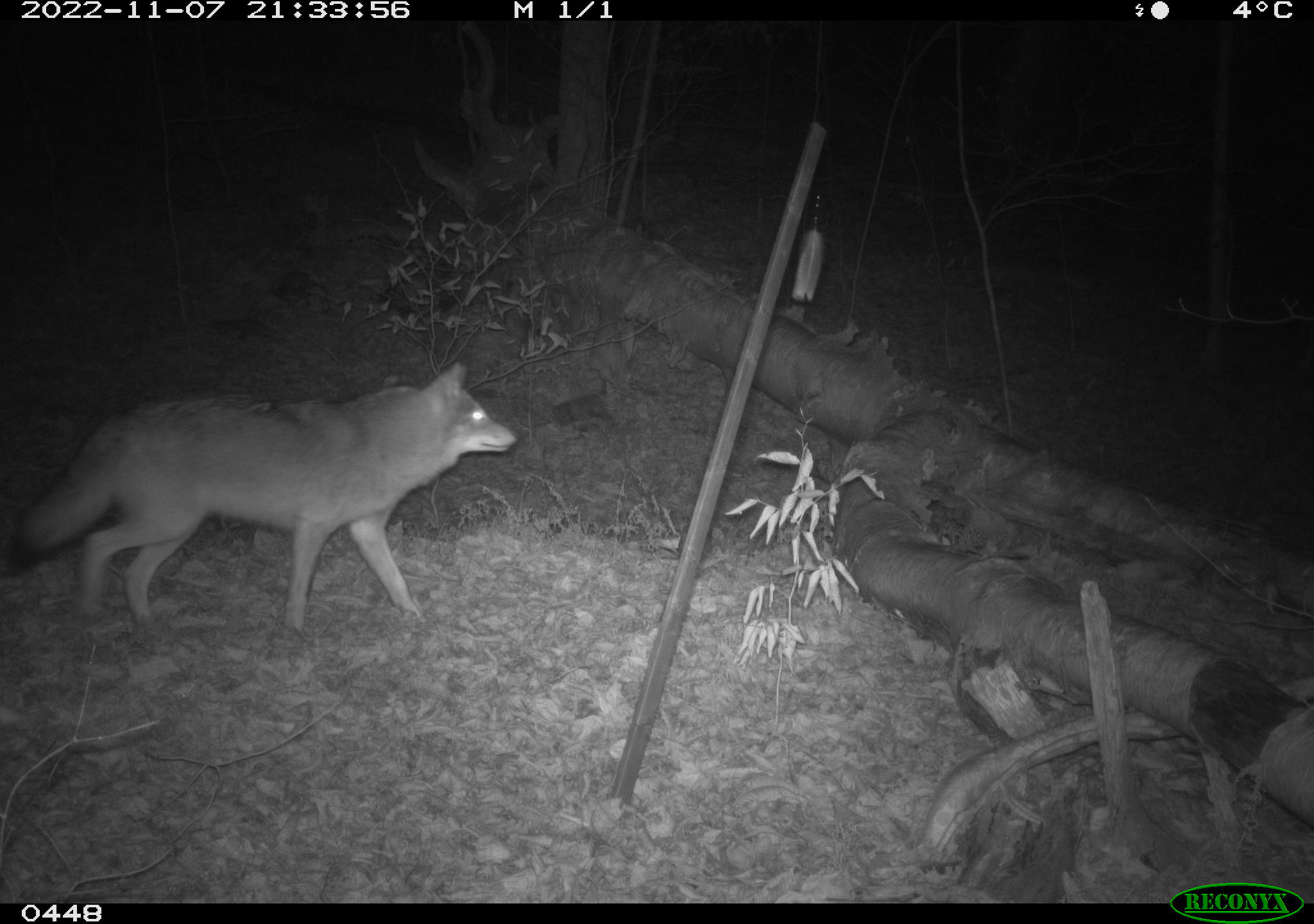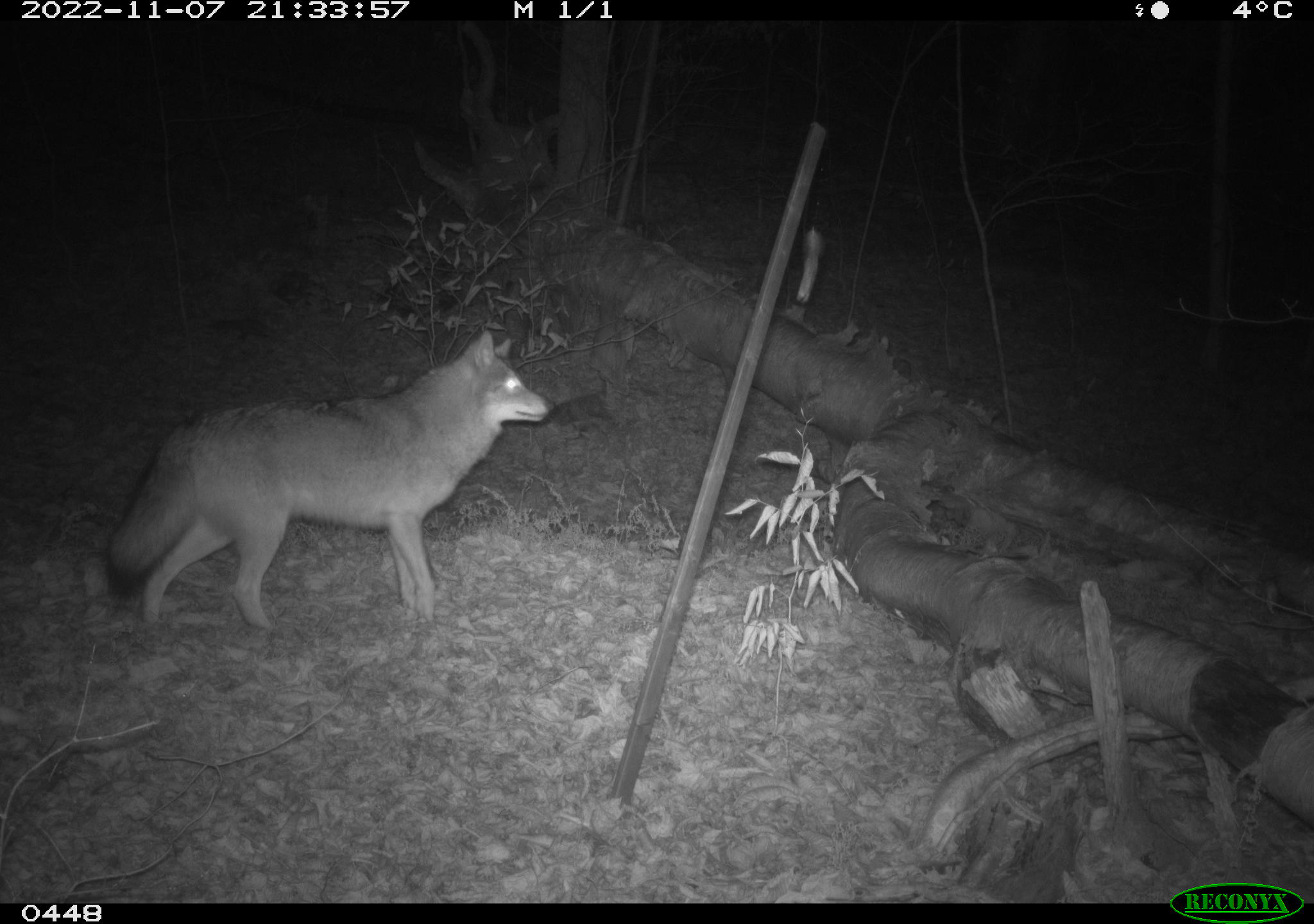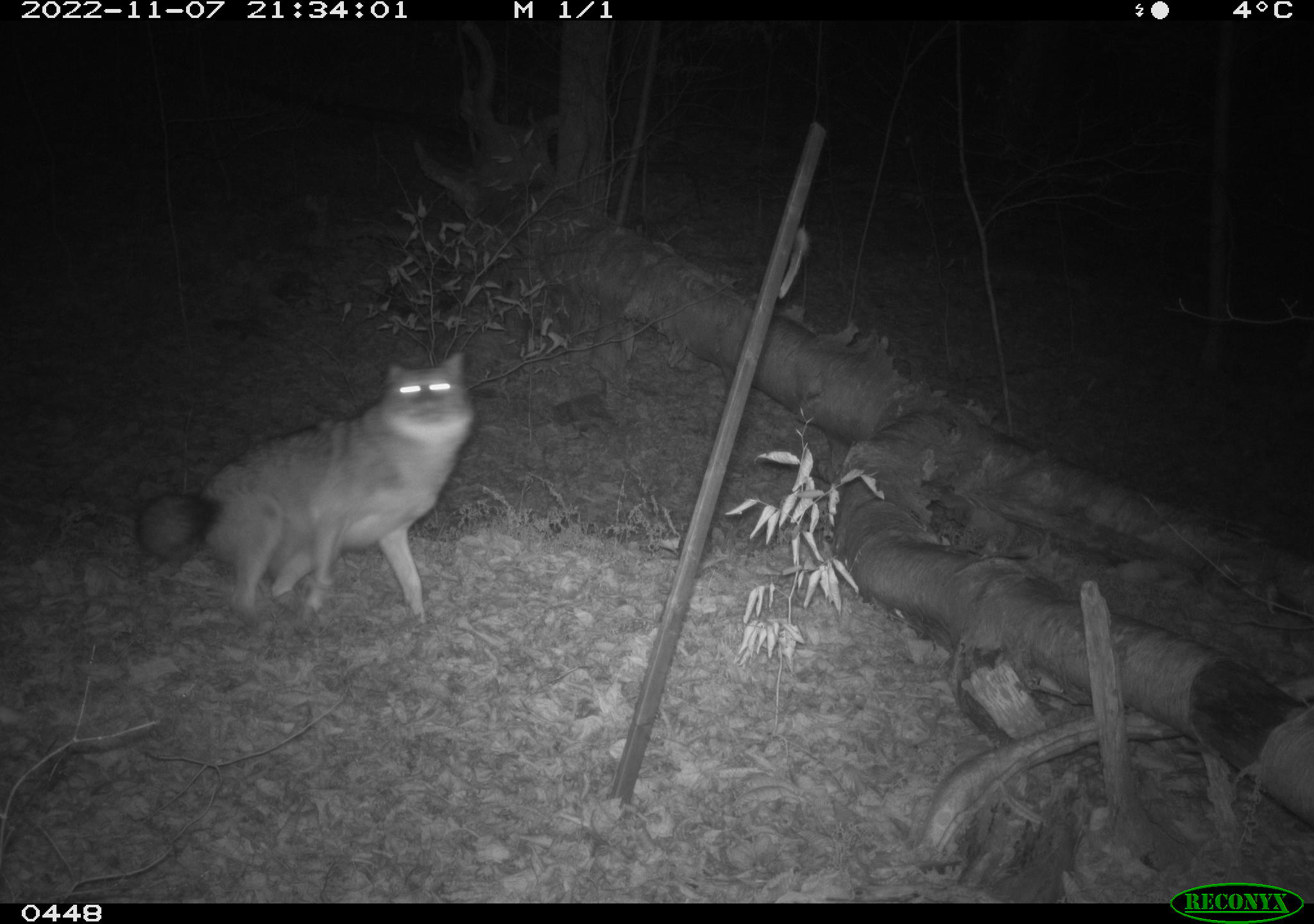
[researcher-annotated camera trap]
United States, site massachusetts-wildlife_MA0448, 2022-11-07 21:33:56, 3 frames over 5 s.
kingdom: Animalia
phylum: Chordata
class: Mammalia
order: Carnivora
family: Canidae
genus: Canis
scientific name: Canis latrans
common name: coyote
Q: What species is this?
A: Coyote (Canis latrans).